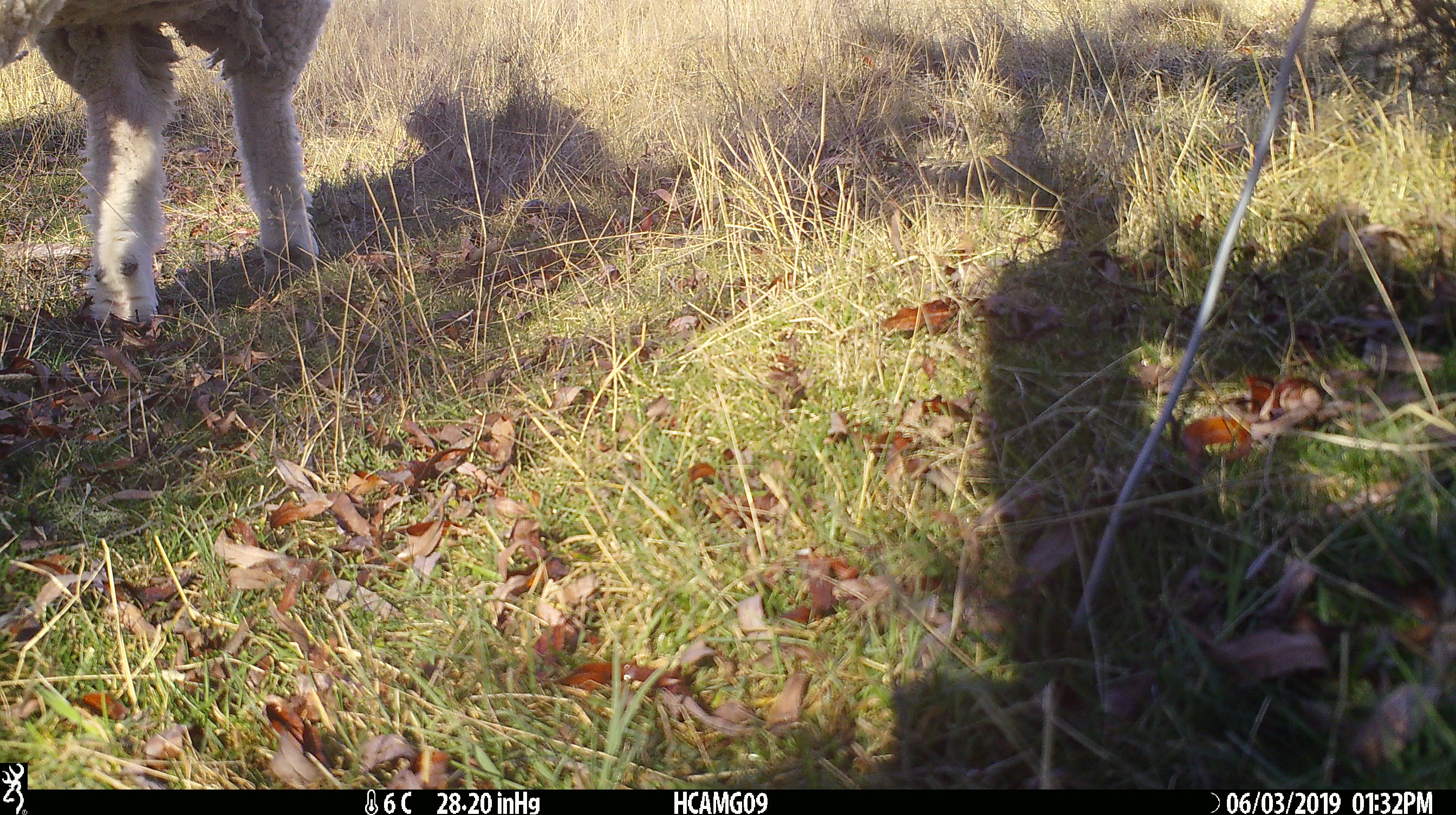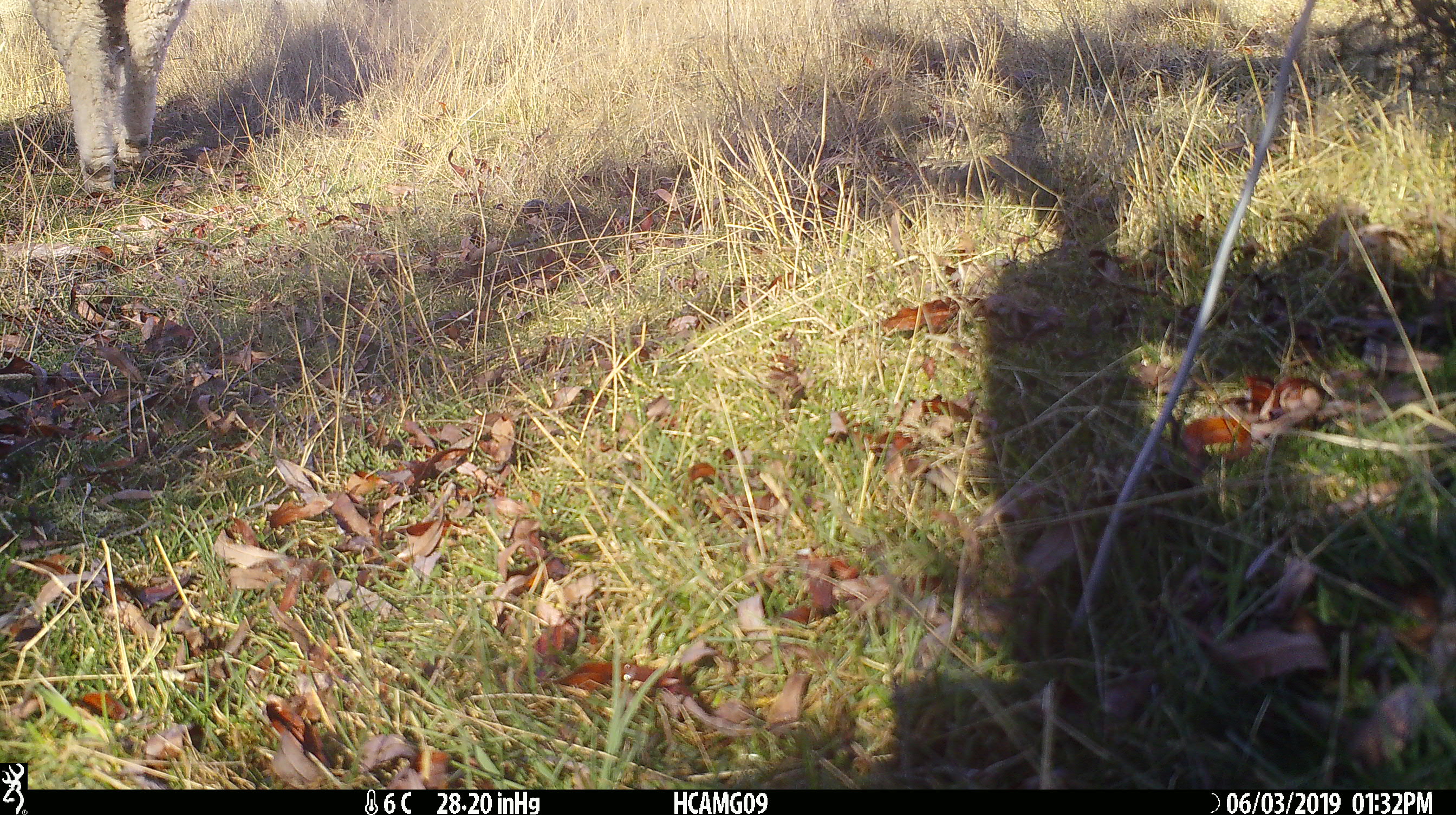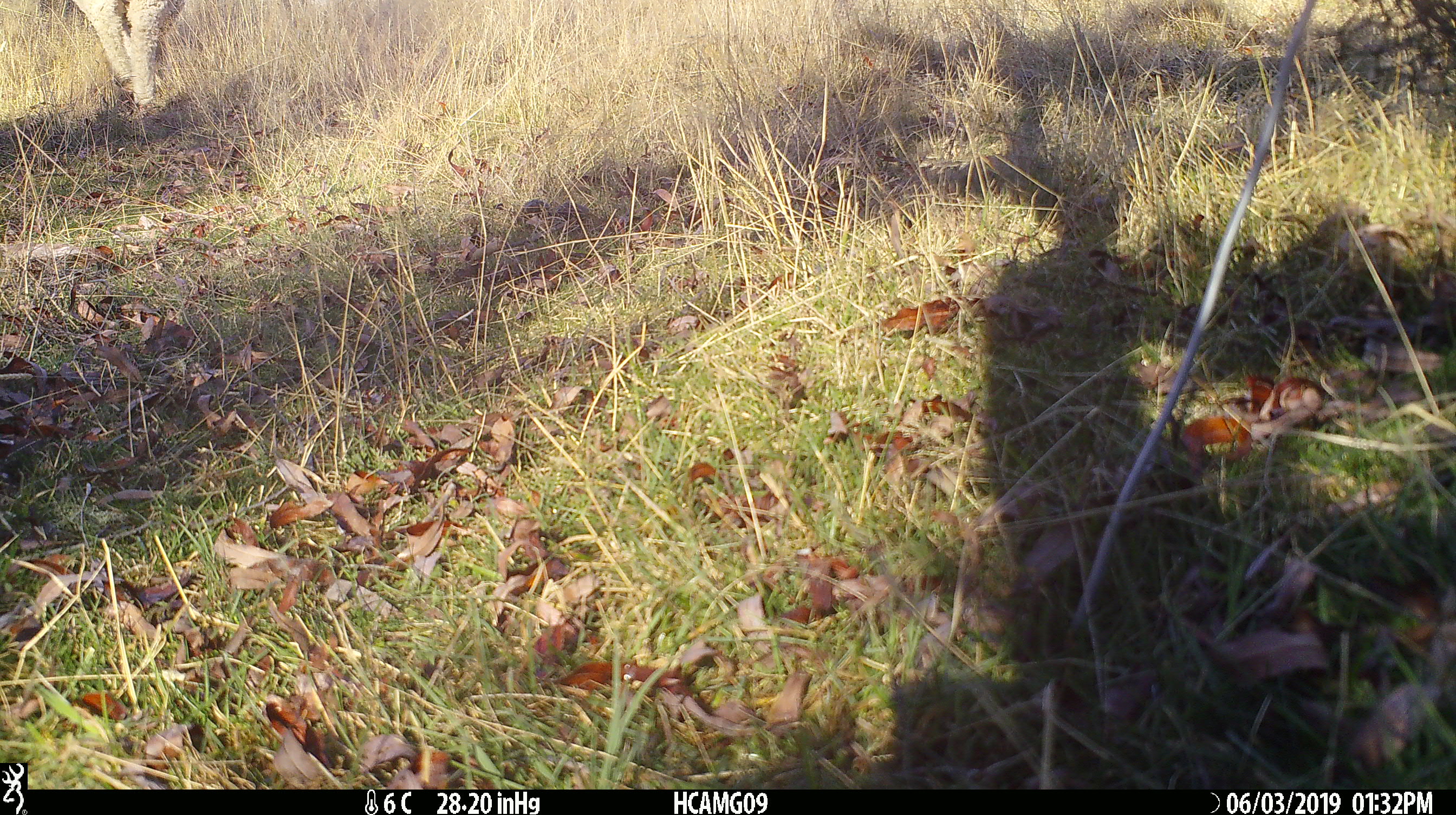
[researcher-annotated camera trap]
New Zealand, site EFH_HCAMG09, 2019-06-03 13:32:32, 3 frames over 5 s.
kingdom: Animalia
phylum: Chordata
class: Mammalia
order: Artiodactyla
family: Bovidae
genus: Ovis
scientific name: Ovis aries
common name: domestic sheep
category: sheep